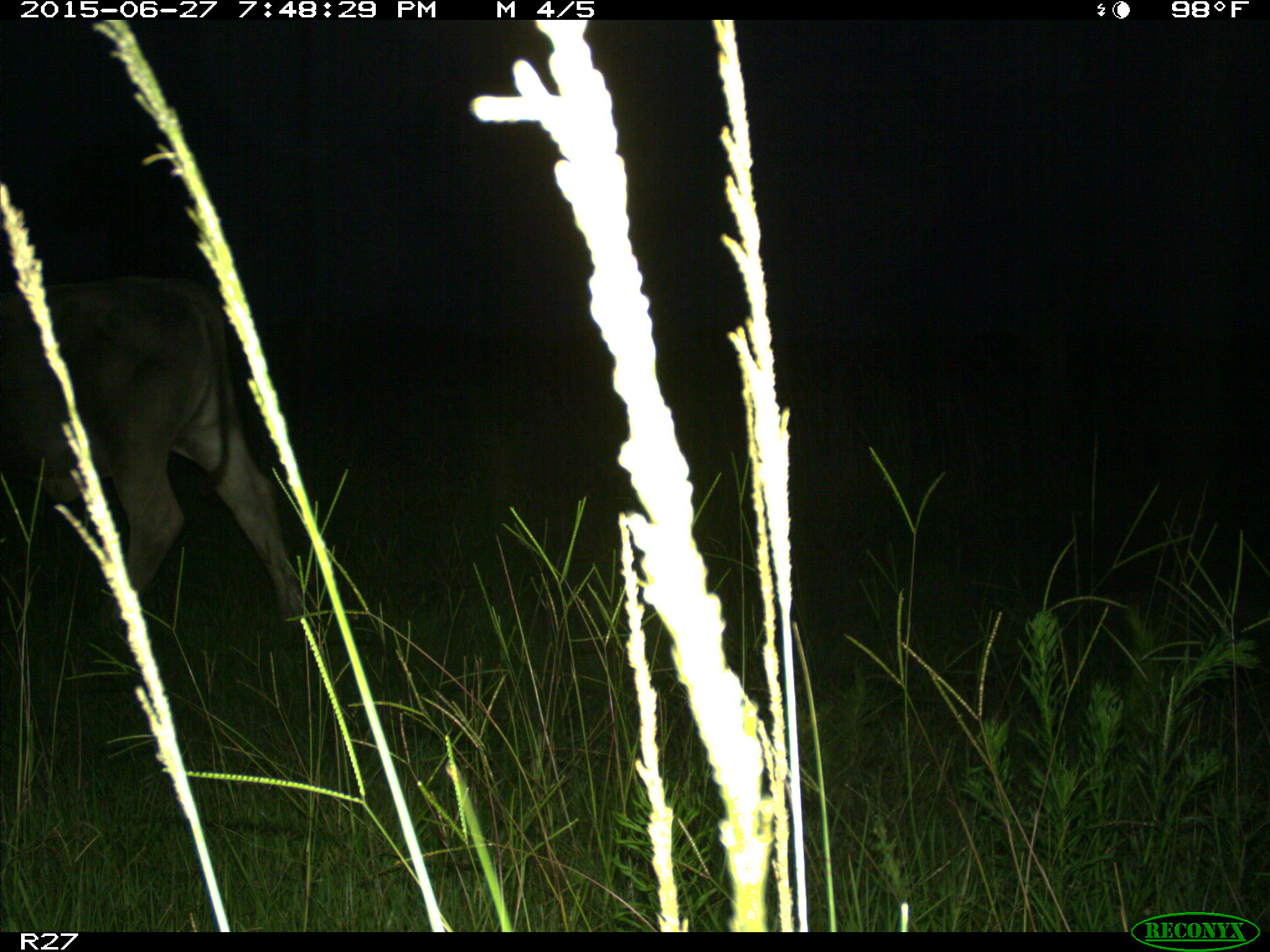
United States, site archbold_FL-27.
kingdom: Animalia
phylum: Chordata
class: Mammalia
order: Artiodactyla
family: Bovidae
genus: Bos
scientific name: Bos taurus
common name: domestic cow